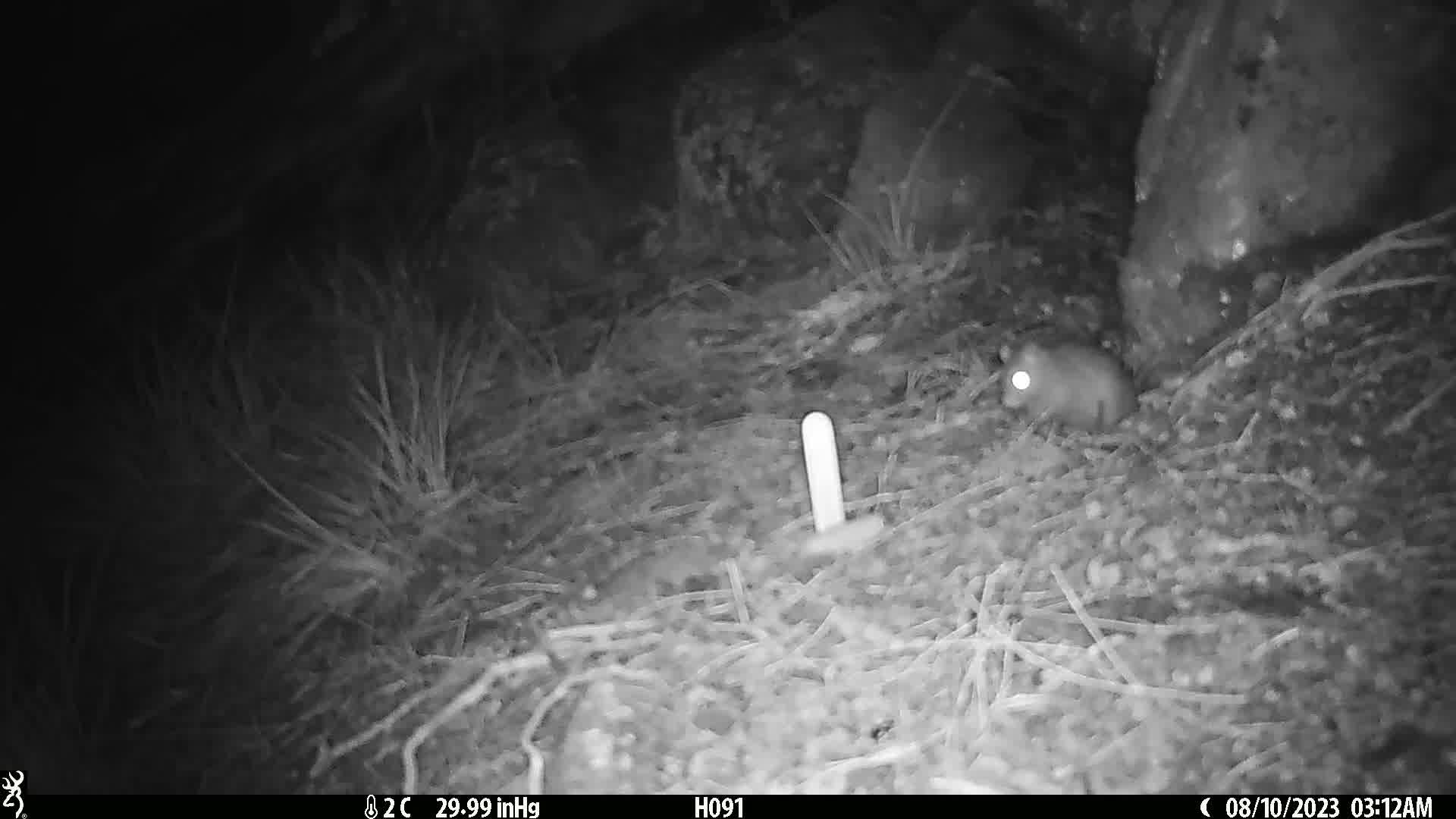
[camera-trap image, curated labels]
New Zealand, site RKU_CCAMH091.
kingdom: Animalia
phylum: Chordata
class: Mammalia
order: Rodentia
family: Muridae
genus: Rattus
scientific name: Rattus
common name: rat